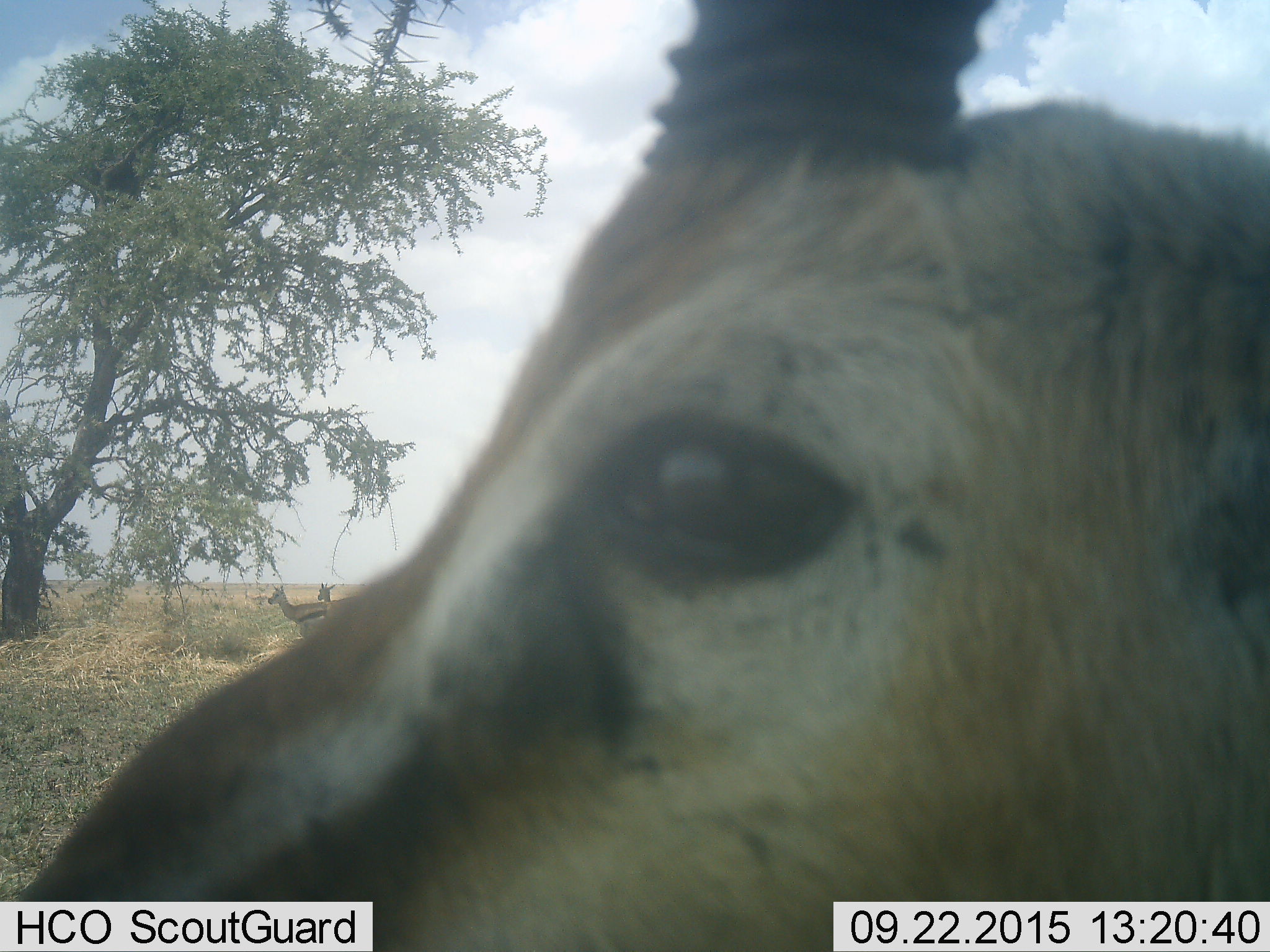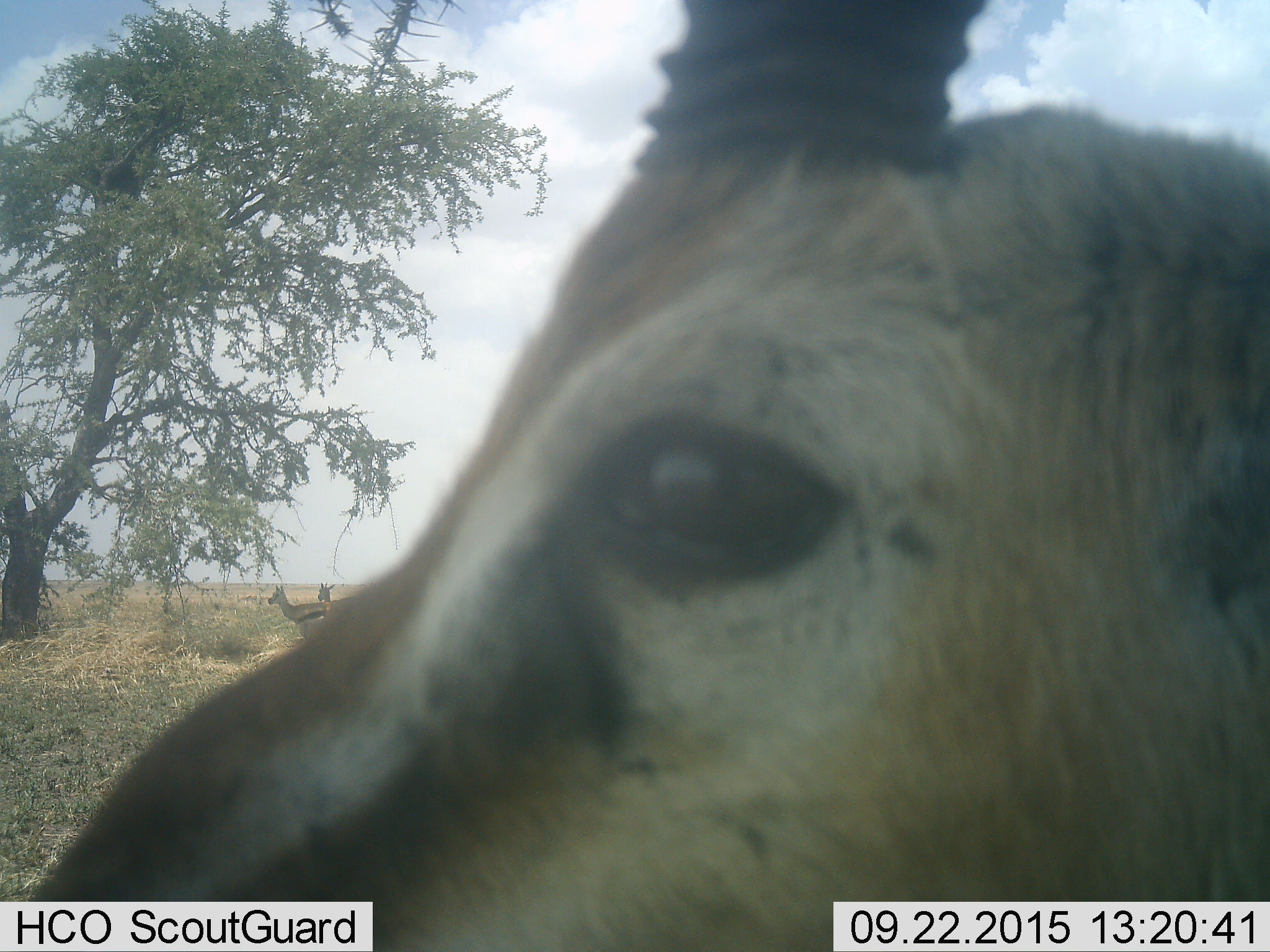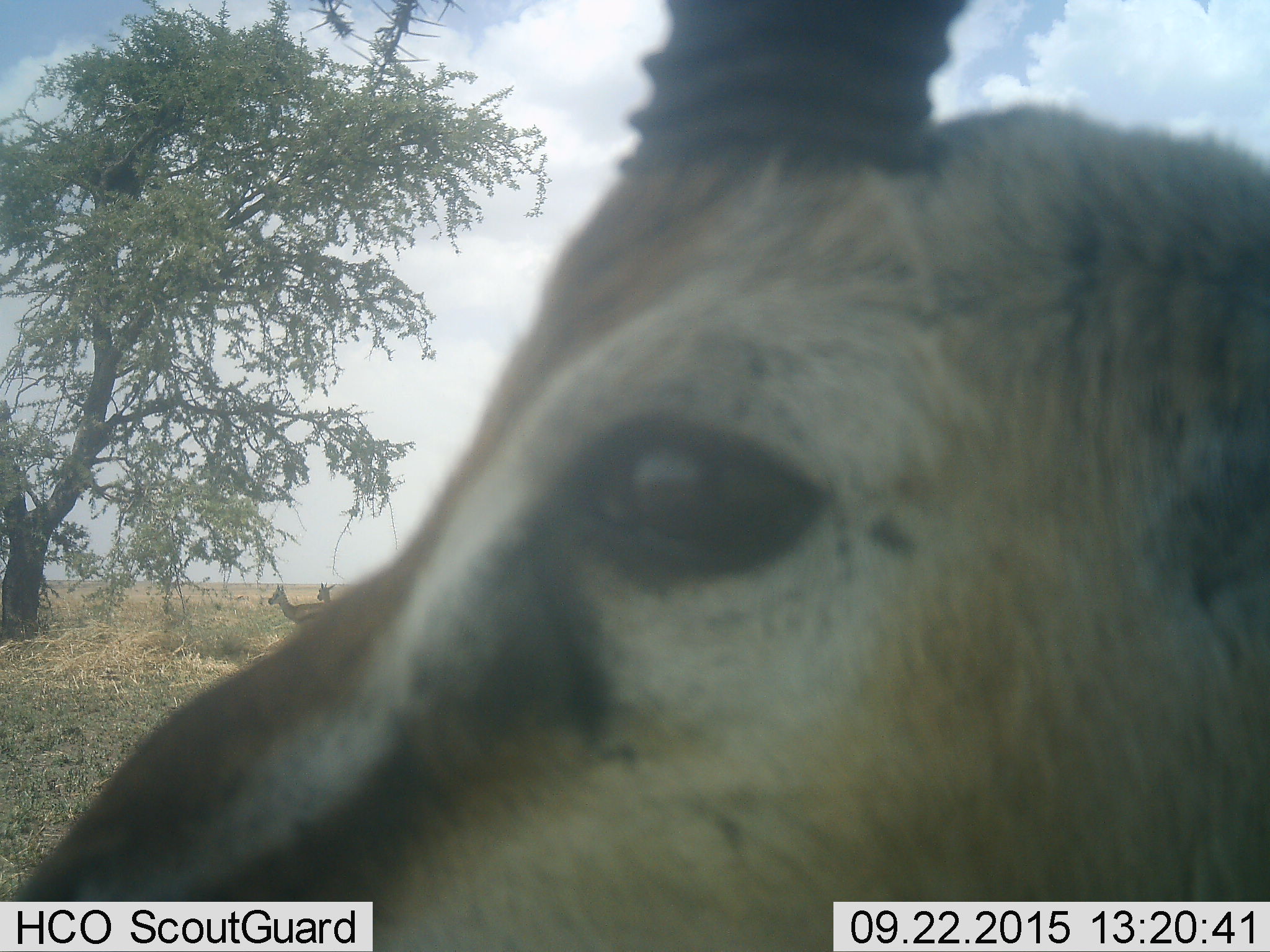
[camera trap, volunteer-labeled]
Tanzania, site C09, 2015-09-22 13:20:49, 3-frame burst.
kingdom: Animalia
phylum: Chordata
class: Mammalia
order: Artiodactyla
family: Bovidae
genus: Eudorcas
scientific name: Eudorcas thomsonii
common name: thomson's gazelle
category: gazellethomsons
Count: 3.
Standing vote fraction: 92%.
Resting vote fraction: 0%.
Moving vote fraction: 15%.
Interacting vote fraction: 0%.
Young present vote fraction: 8%.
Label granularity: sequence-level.